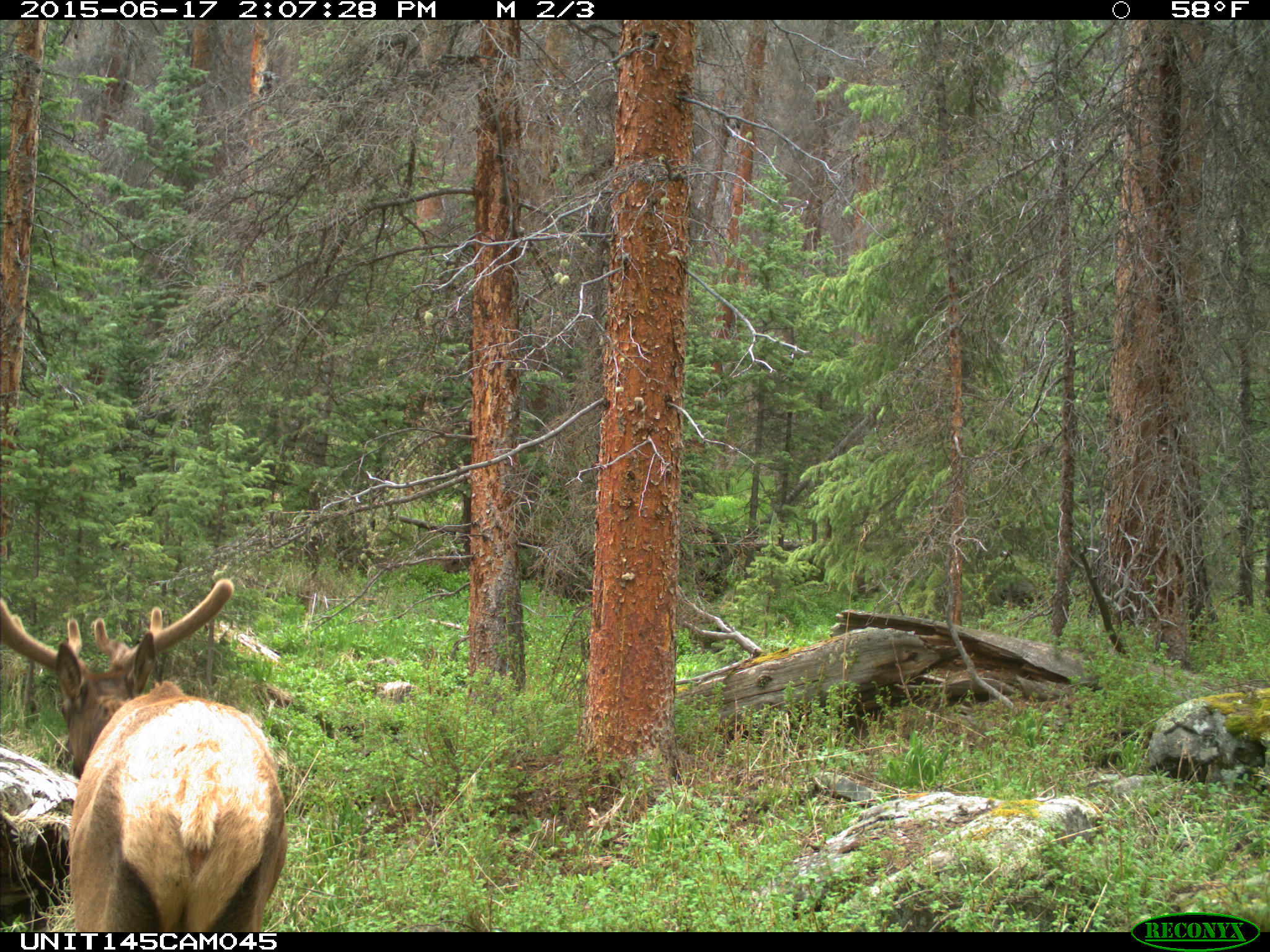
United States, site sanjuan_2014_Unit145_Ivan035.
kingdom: Animalia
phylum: Chordata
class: Mammalia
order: Artiodactyla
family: Cervidae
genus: Cervus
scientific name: Cervus elaphus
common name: red deer